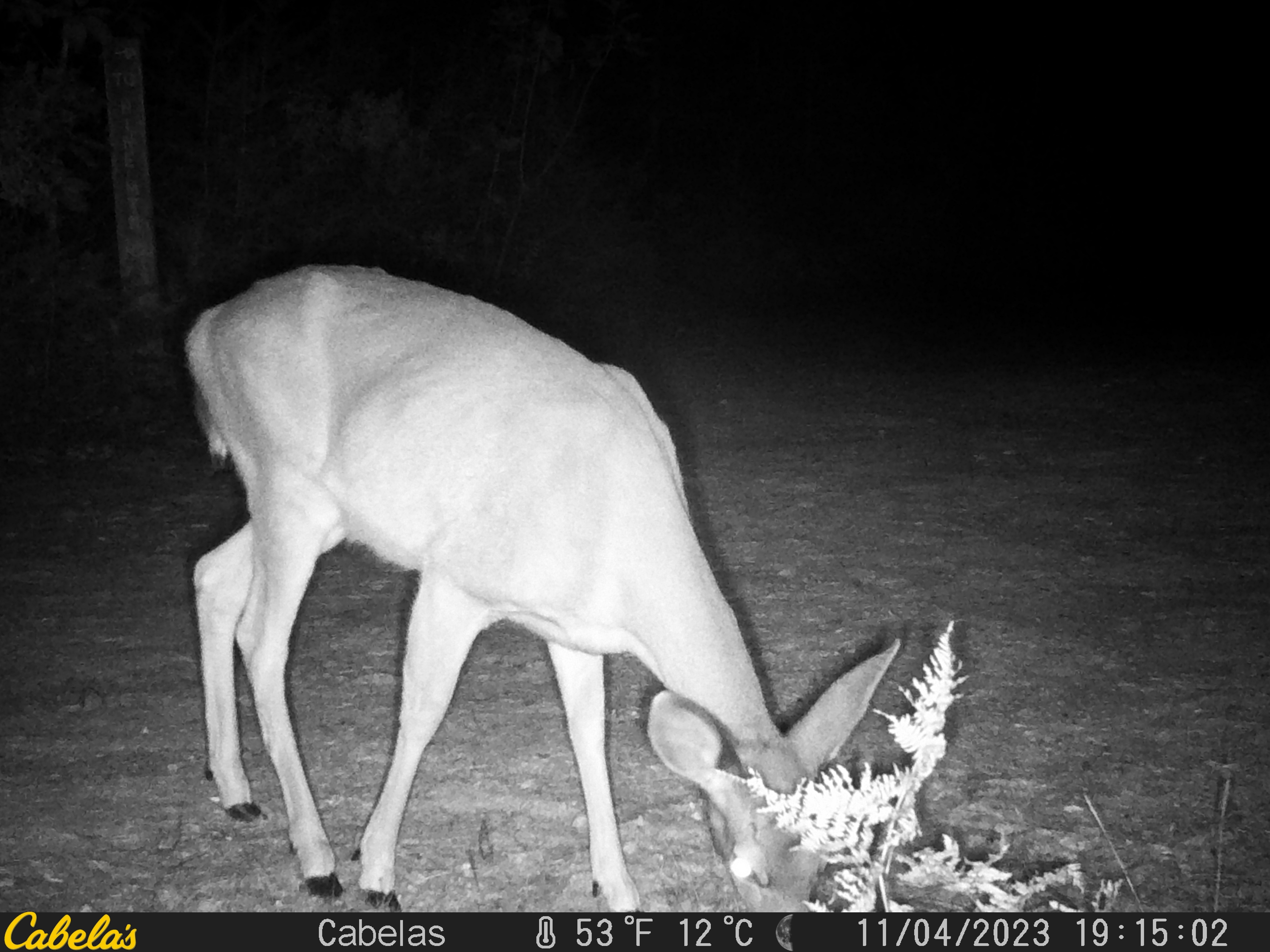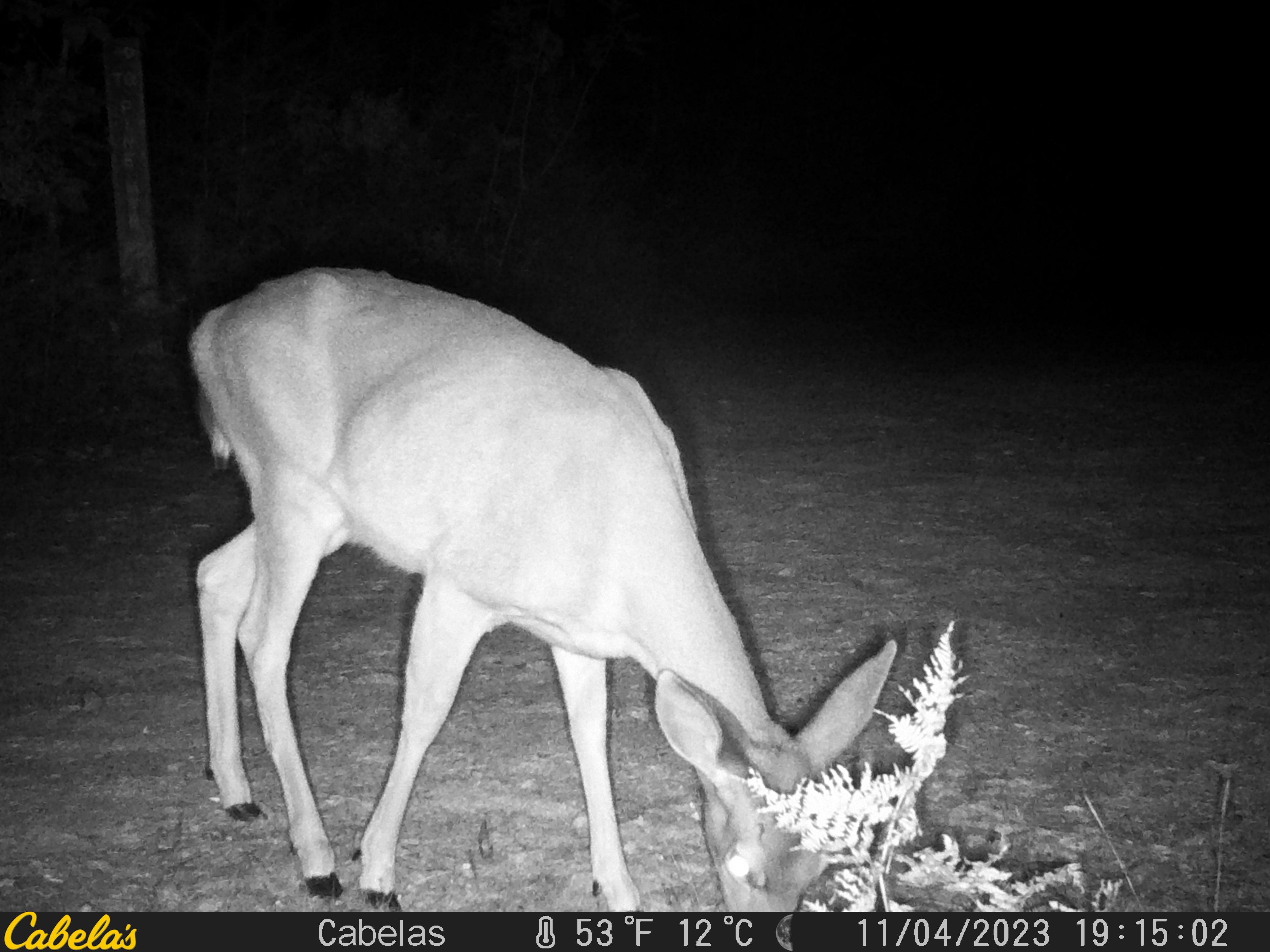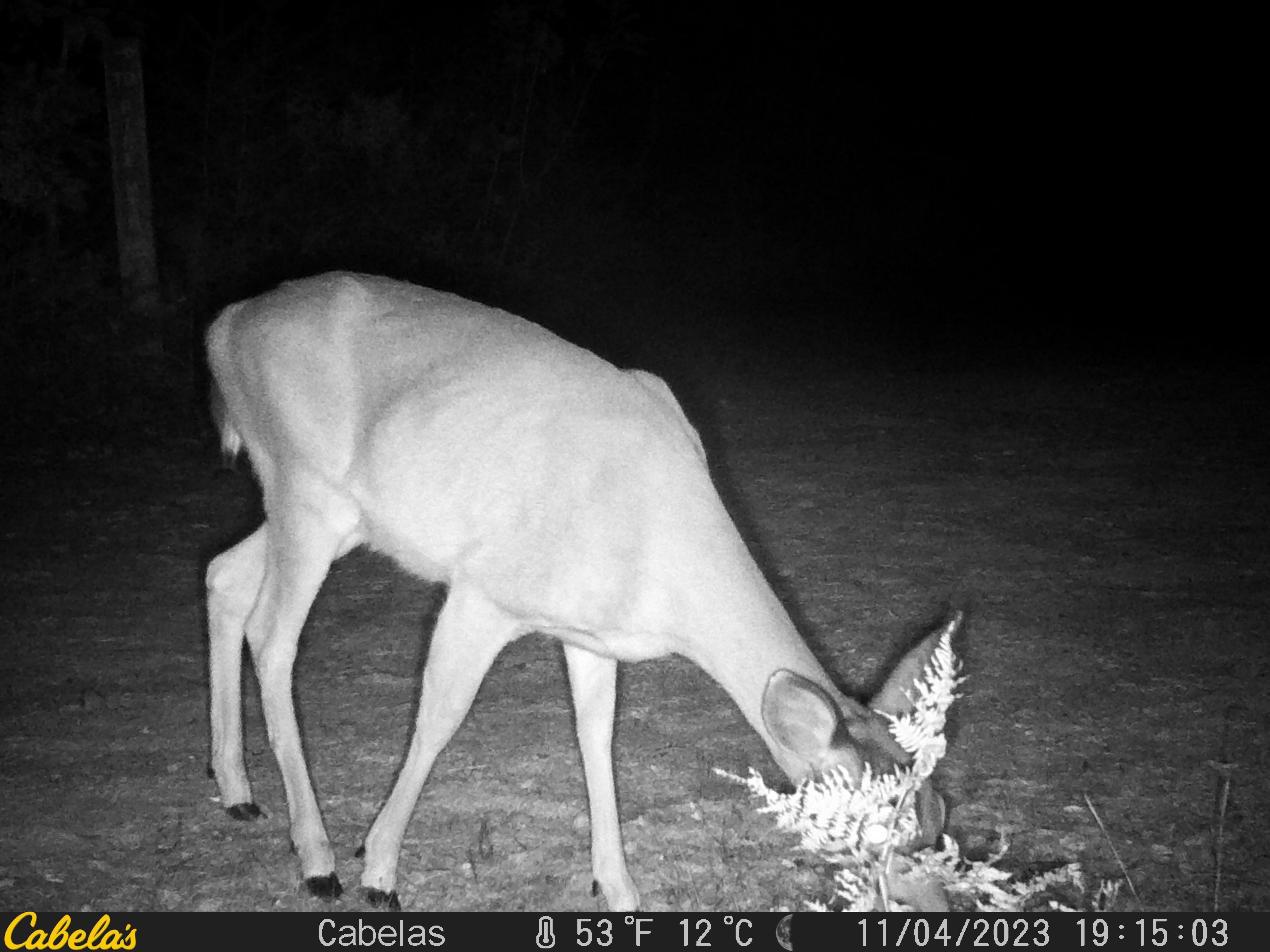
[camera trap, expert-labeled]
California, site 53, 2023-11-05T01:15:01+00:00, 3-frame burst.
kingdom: Animalia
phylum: Chordata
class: Mammalia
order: Artiodactyla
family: Cervidae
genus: Odocoileus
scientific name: Odocoileus hemionus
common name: mule deer